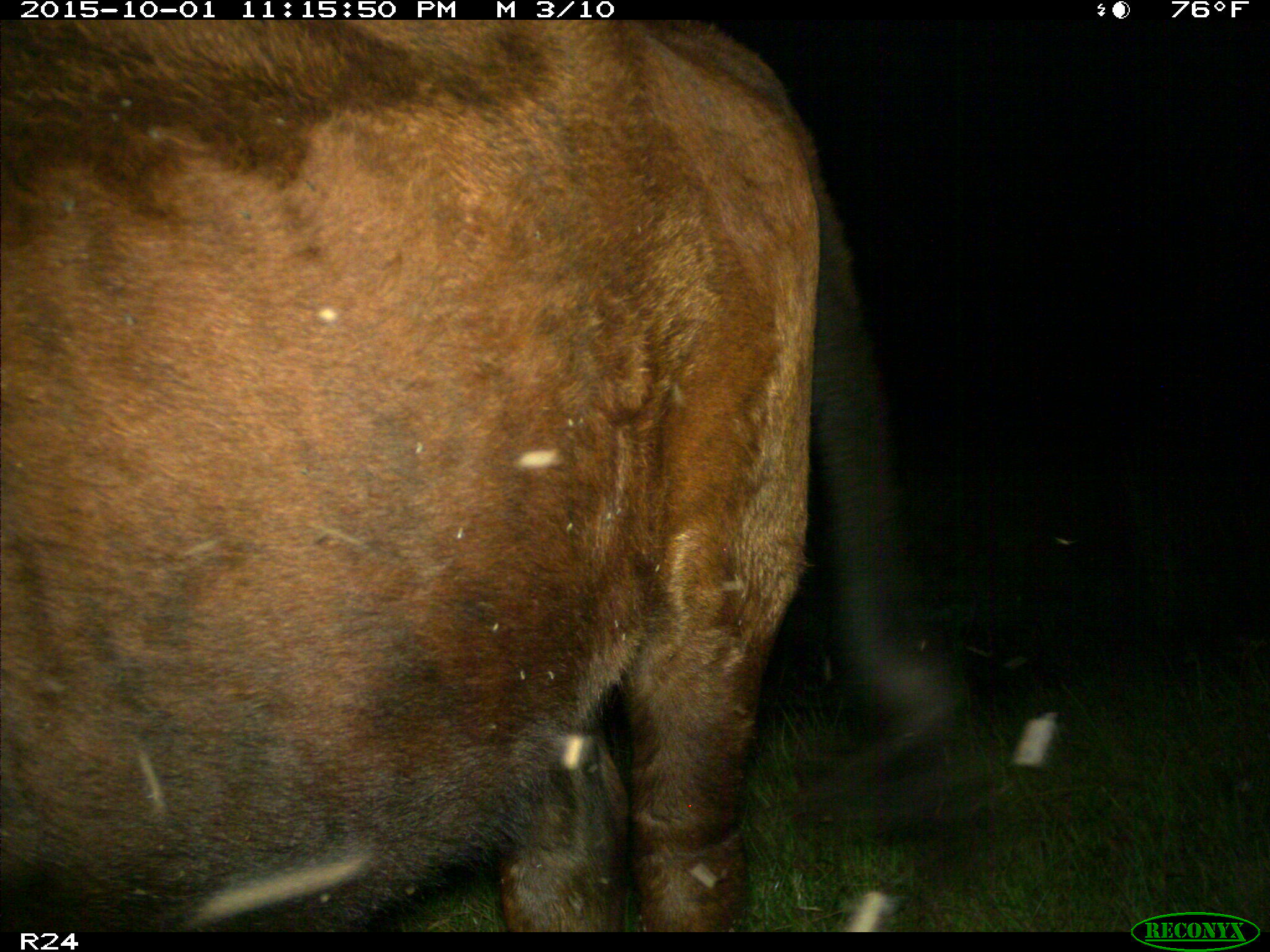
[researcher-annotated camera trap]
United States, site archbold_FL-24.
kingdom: Animalia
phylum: Chordata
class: Mammalia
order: Artiodactyla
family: Bovidae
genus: Bos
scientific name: Bos taurus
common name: domestic cow